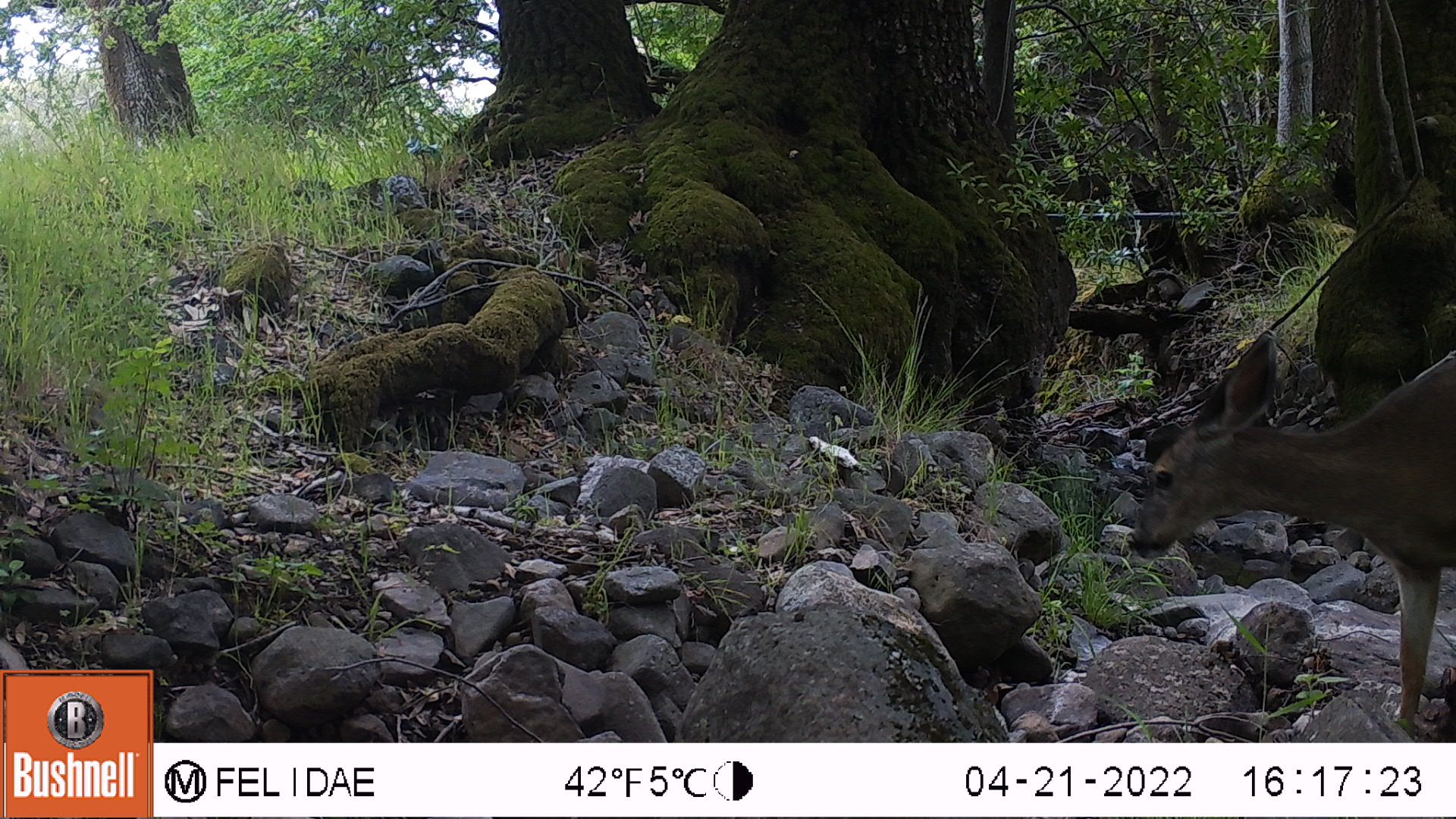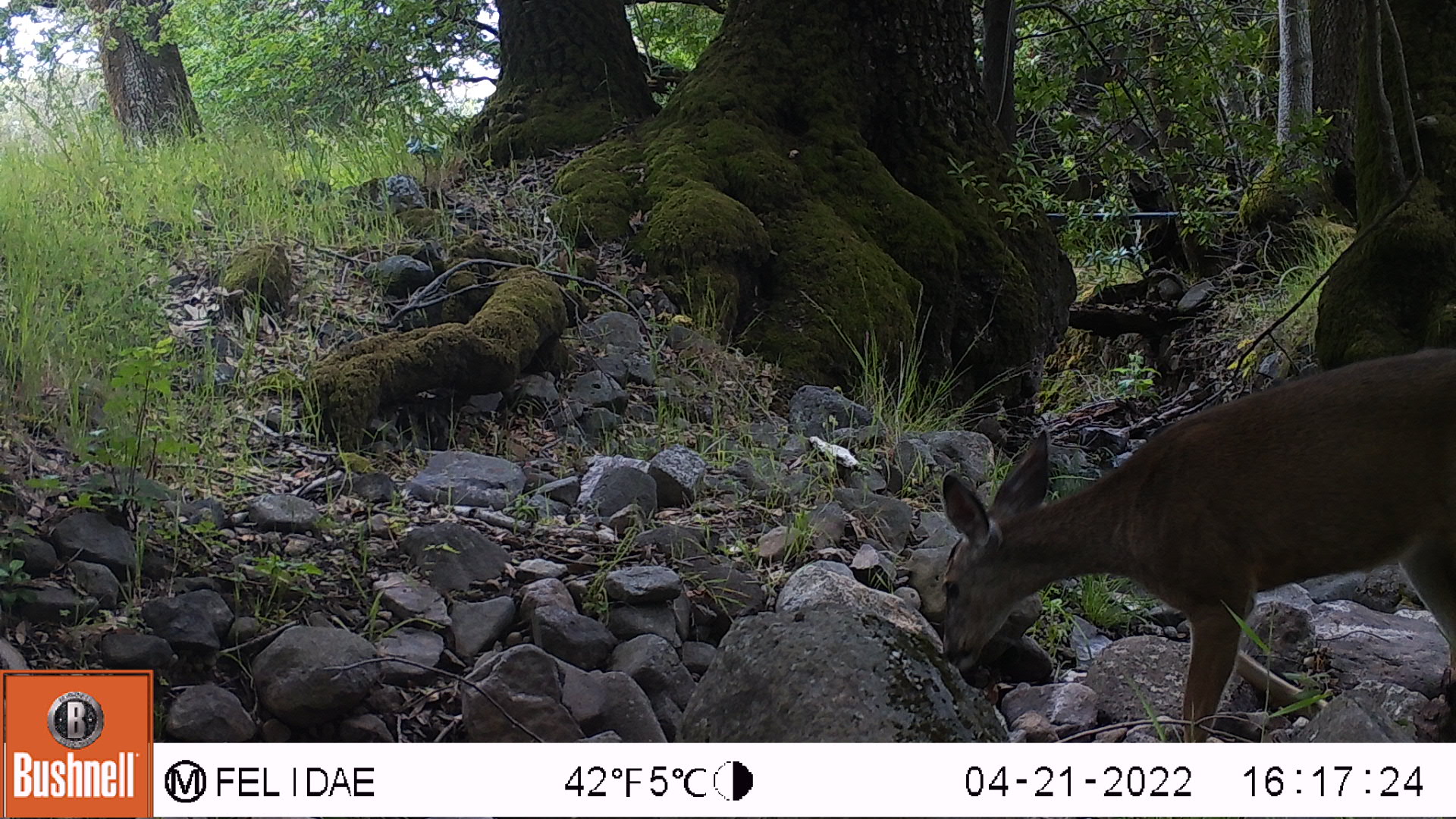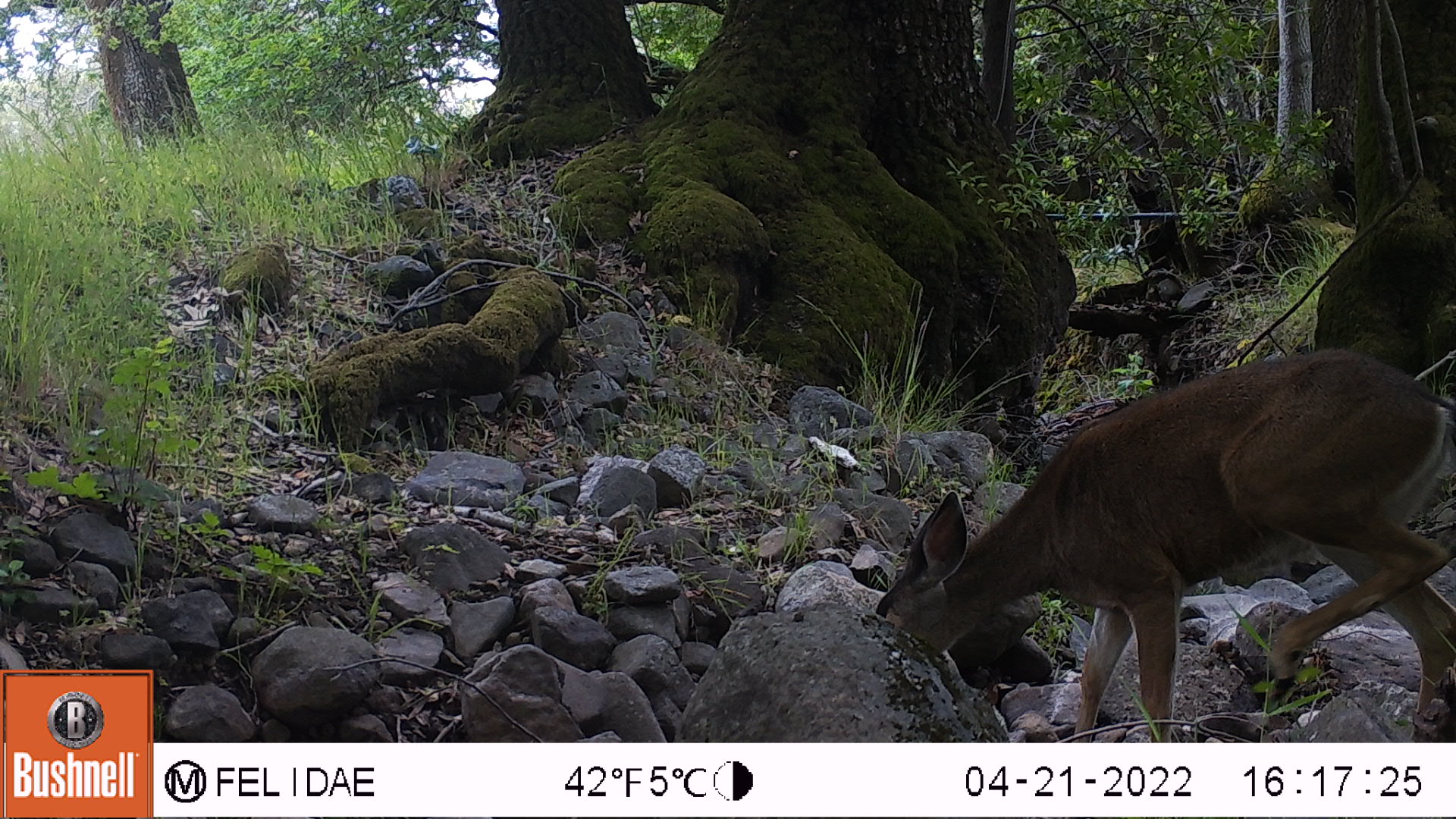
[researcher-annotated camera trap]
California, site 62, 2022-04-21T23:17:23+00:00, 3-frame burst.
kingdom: Animalia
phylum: Chordata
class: Mammalia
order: Artiodactyla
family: Cervidae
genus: Odocoileus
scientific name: Odocoileus hemionus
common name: mule deer